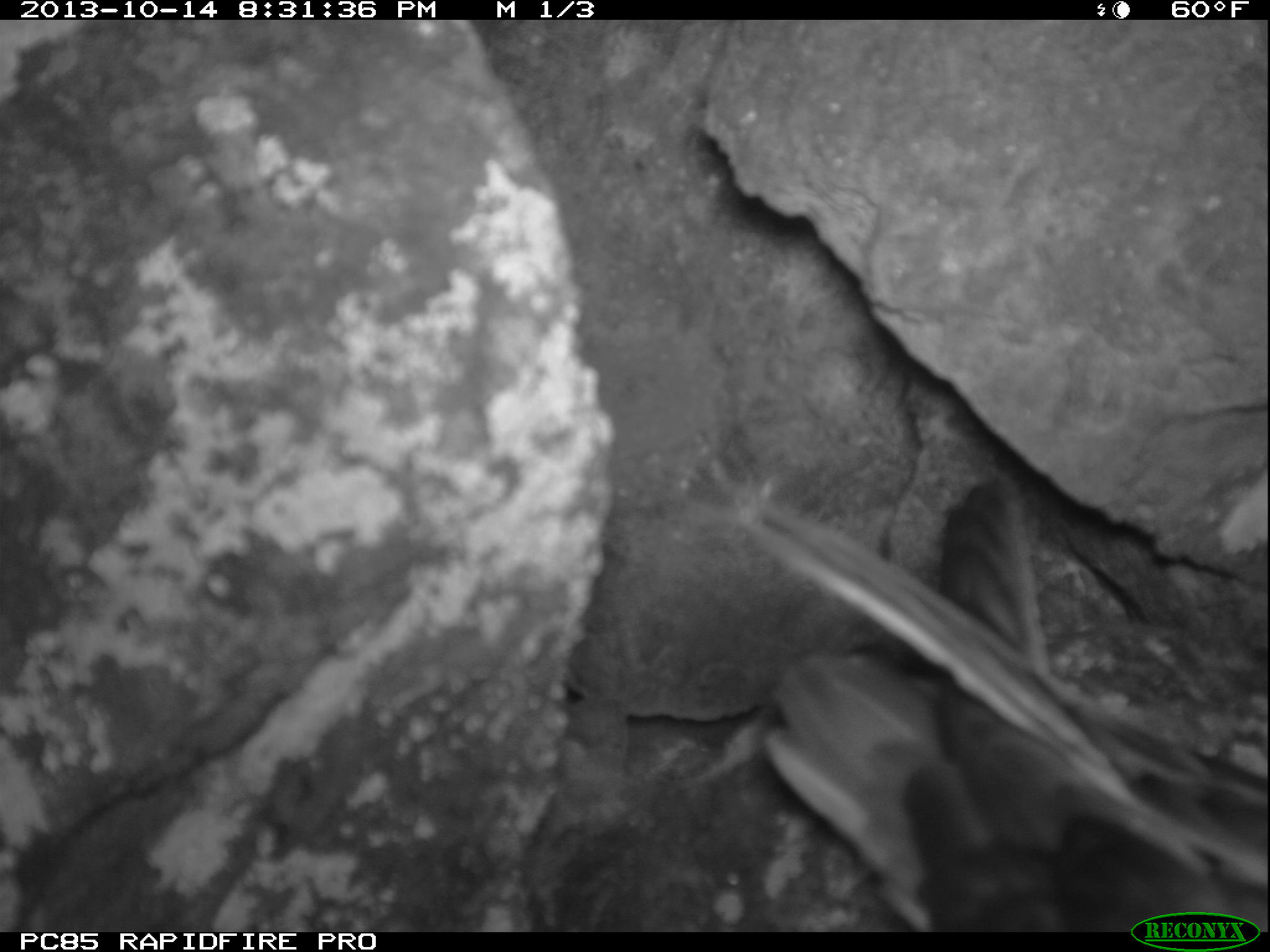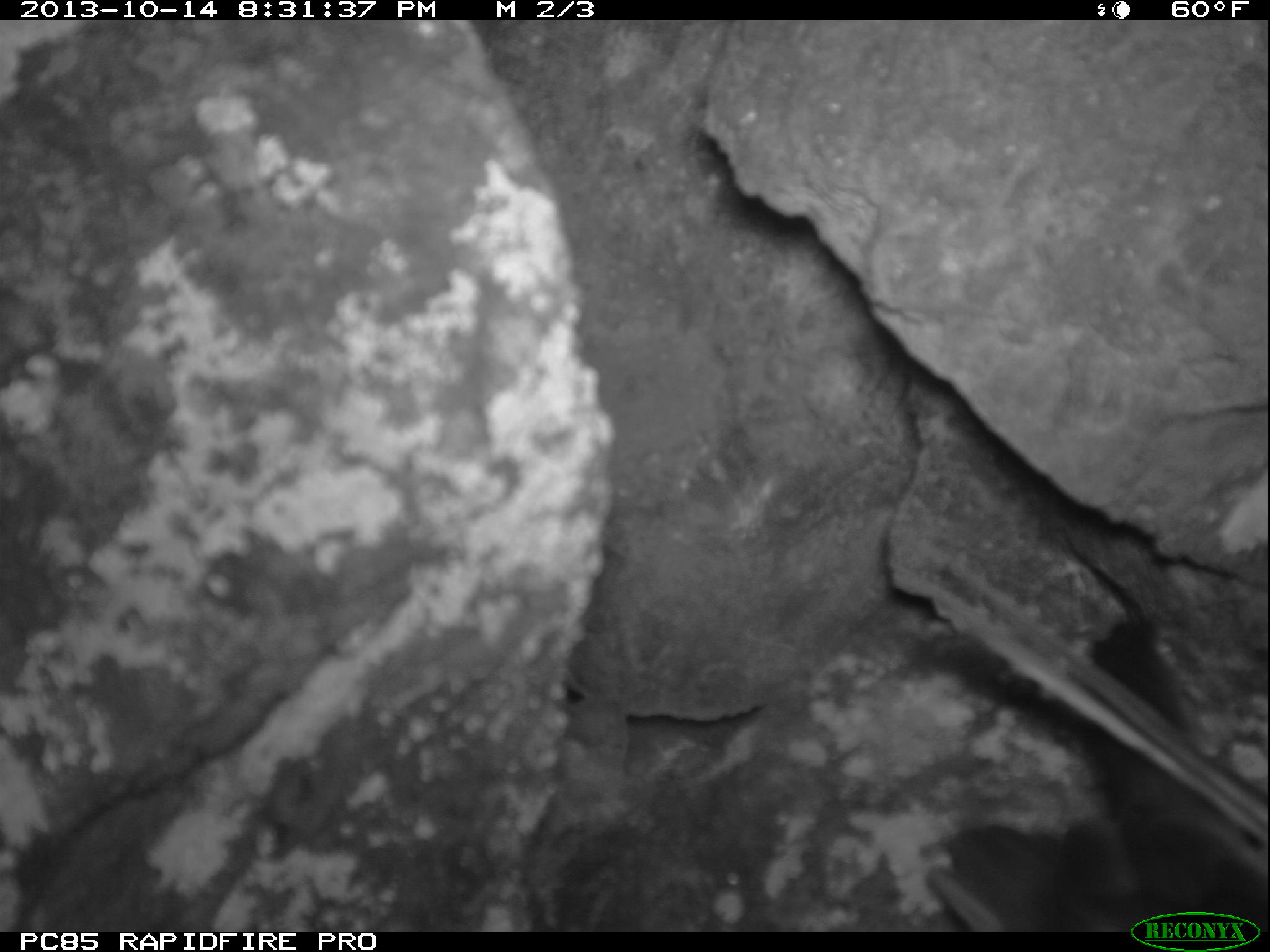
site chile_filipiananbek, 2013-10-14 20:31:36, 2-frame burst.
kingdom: Animalia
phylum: Chordata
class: Aves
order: Procellariiformes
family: Procellariidae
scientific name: Procellariidae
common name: petrel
Petrel (Procellariidae).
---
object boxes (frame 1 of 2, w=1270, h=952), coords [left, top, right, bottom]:
petrel: [712, 464, 1270, 910]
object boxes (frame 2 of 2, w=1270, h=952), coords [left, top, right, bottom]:
petrel: [891, 590, 1270, 912]